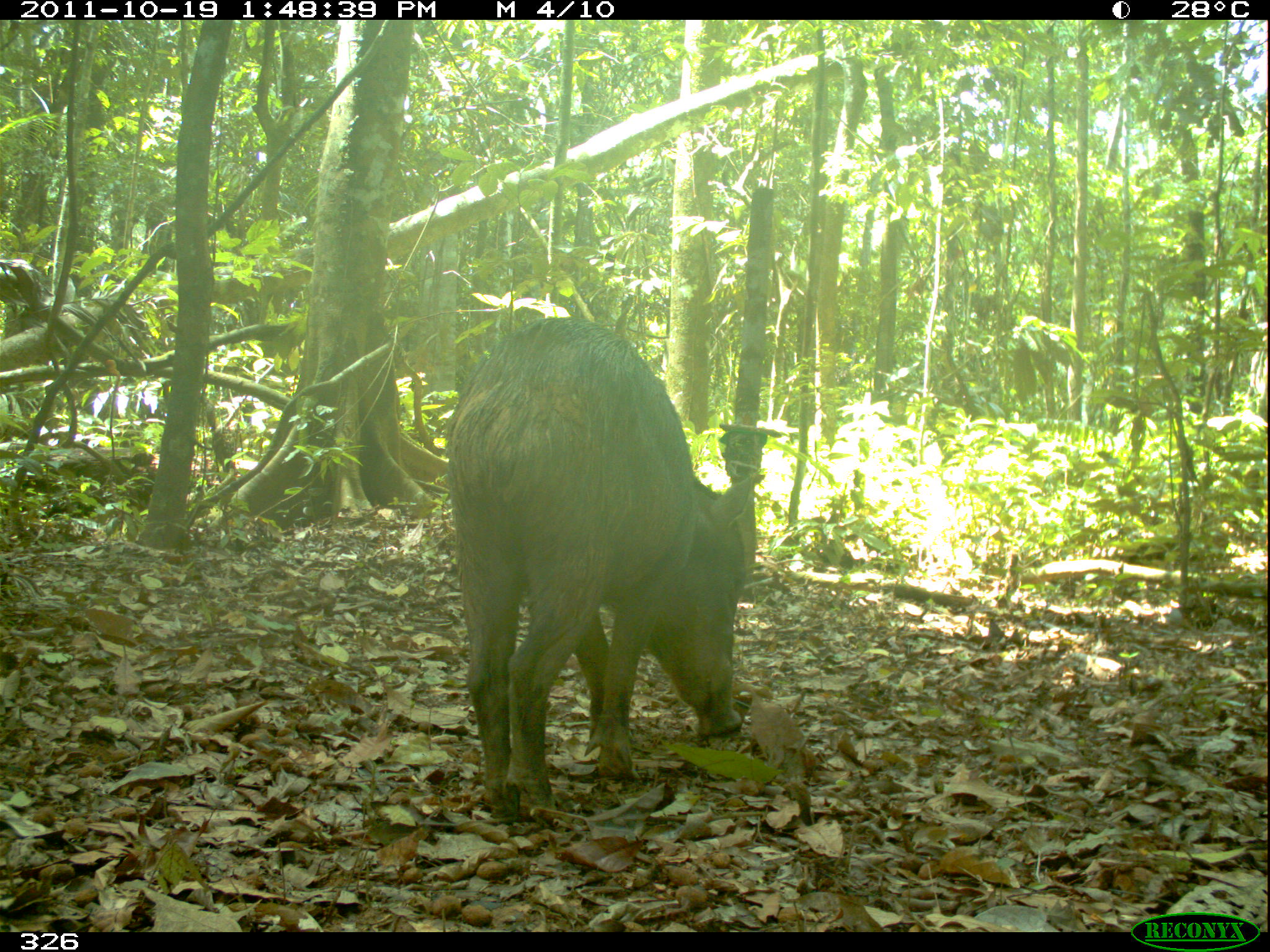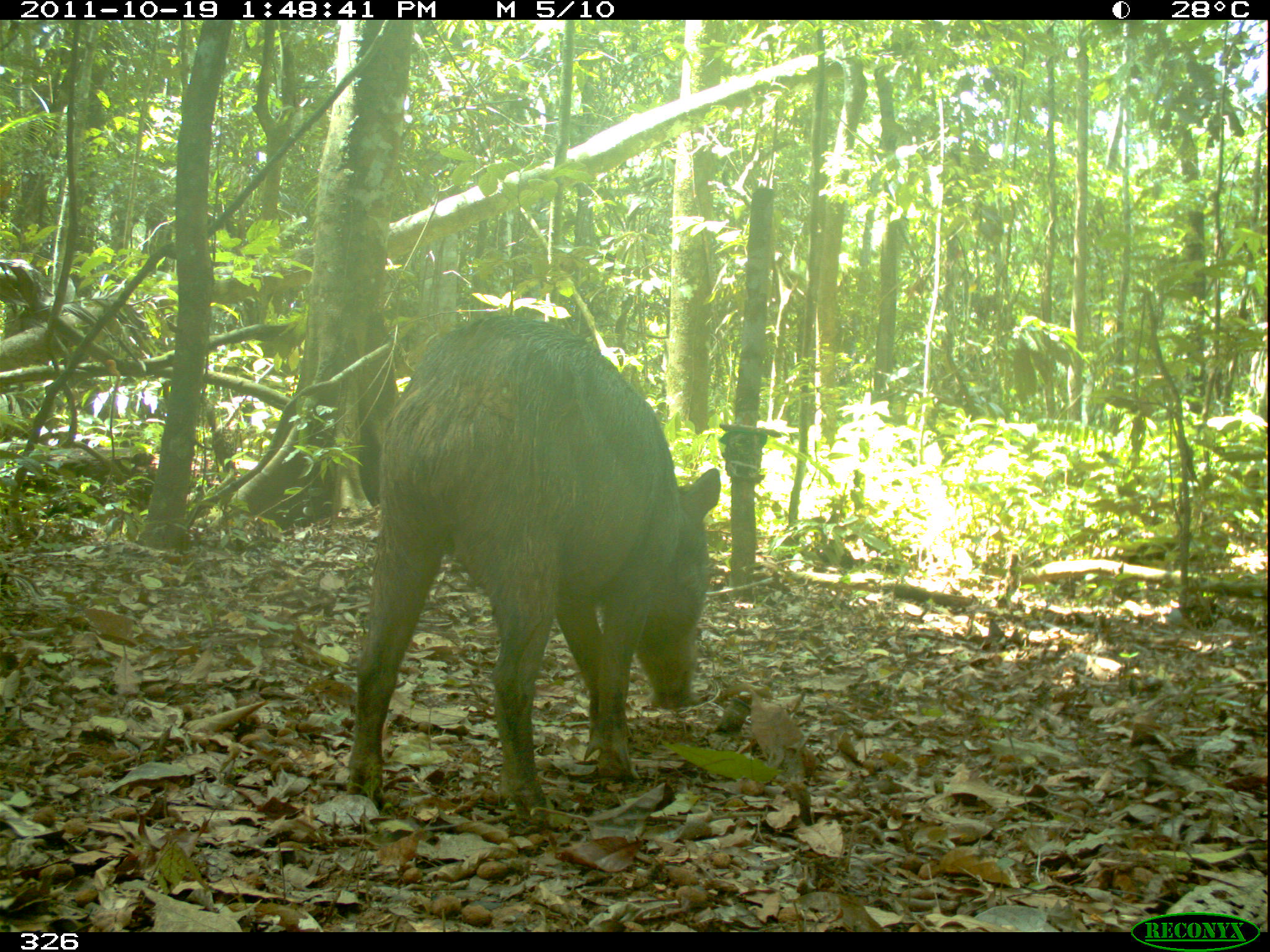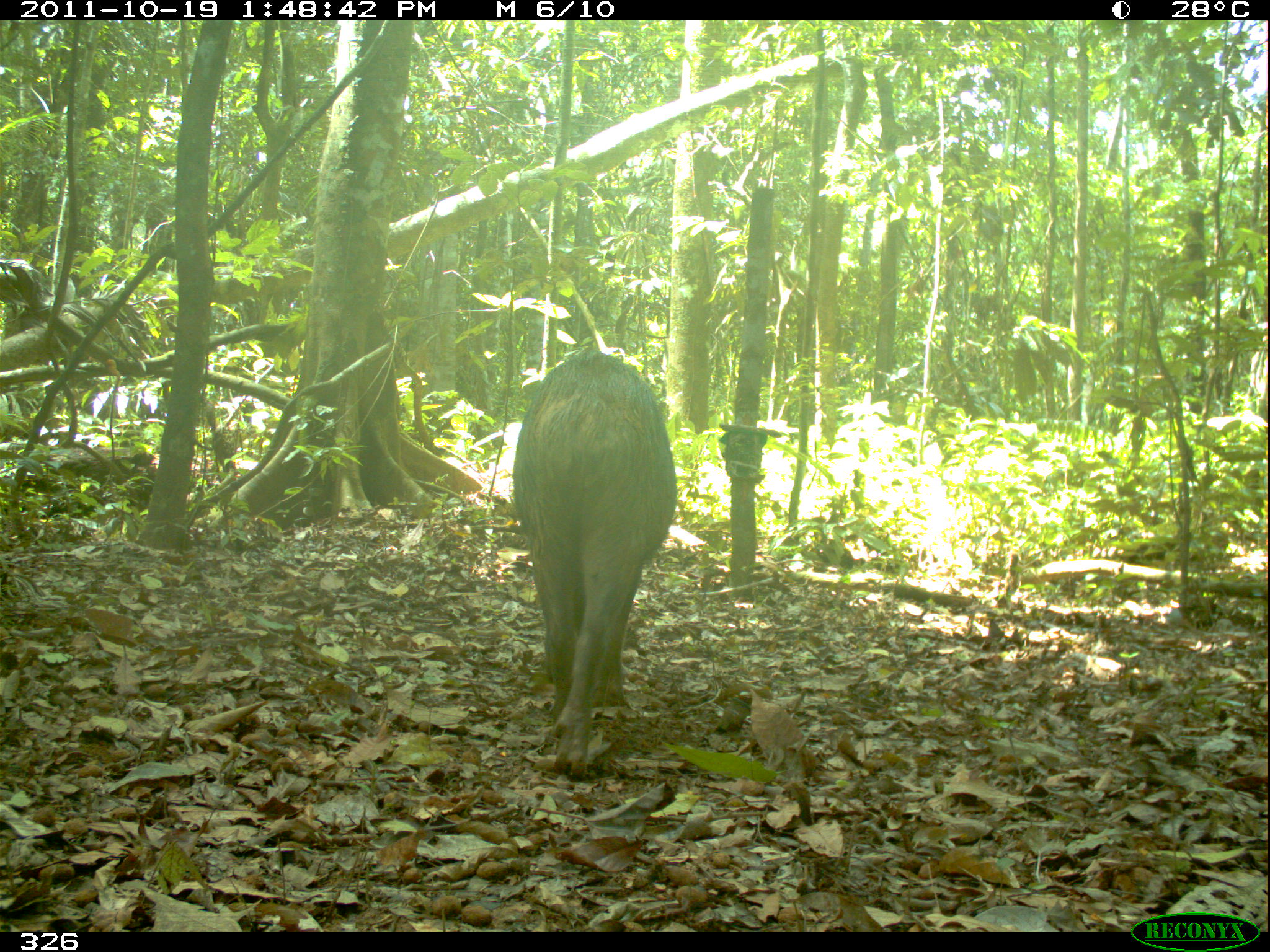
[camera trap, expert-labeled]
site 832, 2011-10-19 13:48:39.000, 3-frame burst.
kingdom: Animalia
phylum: Chordata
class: Mammalia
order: Artiodactyla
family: Tayassuidae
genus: Tayassu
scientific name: Tayassu pecari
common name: white-lipped peccary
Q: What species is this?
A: Tayassu pecari (white-lipped peccary).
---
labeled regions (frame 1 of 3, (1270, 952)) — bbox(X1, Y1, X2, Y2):
tayassu pecari: bbox(445, 313, 757, 824)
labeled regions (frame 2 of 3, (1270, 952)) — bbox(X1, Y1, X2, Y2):
tayassu pecari: bbox(343, 313, 721, 825)